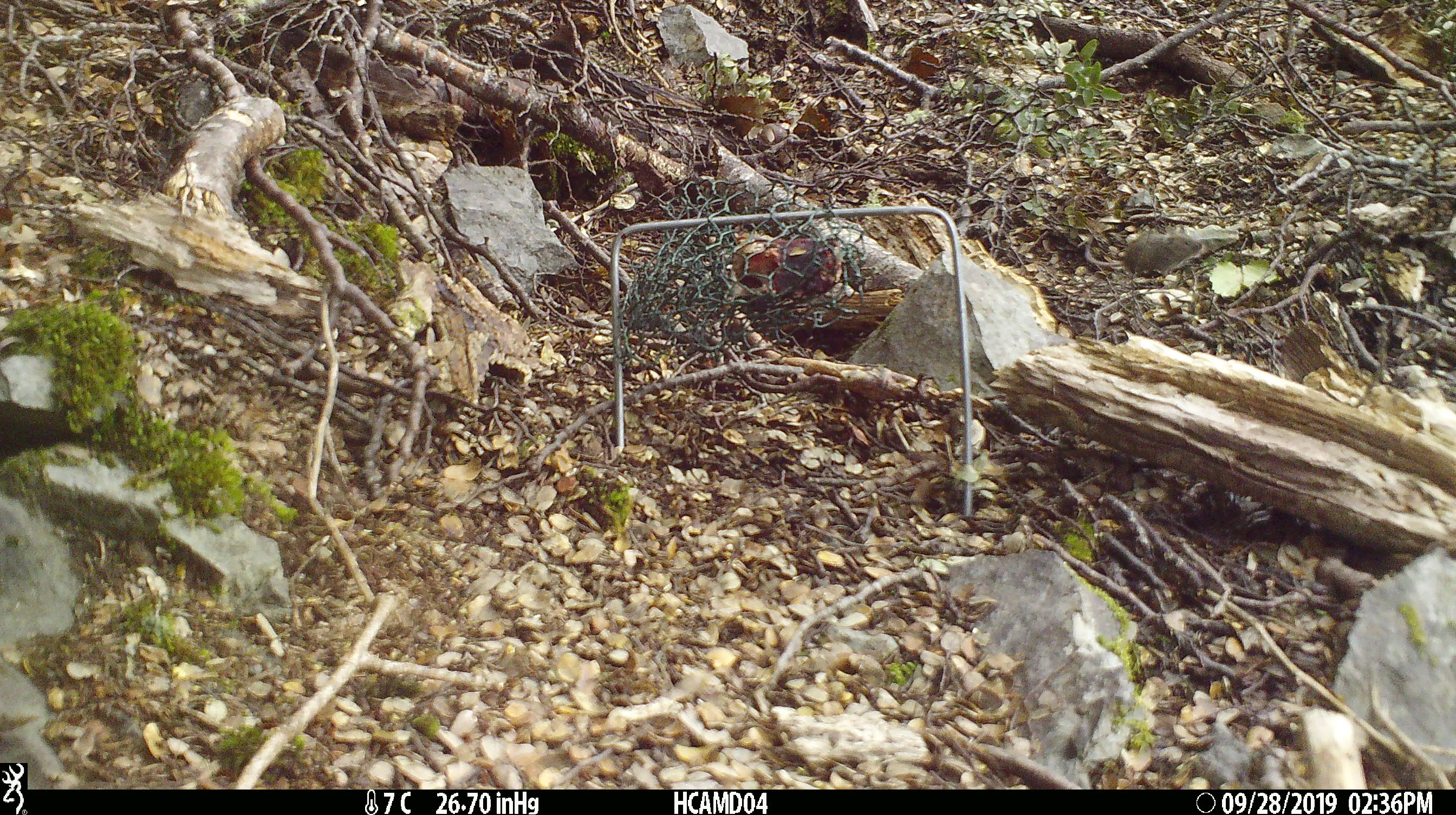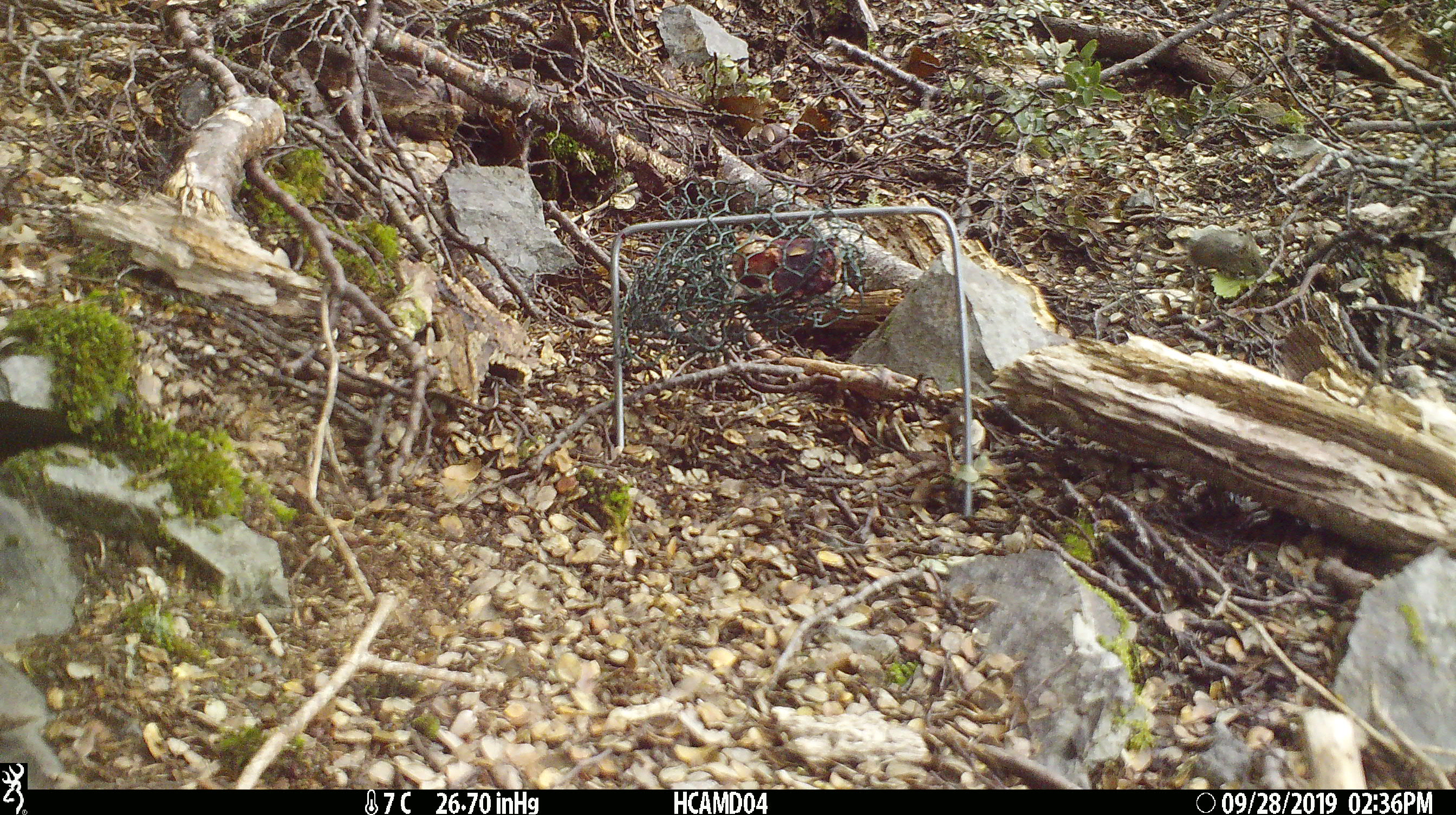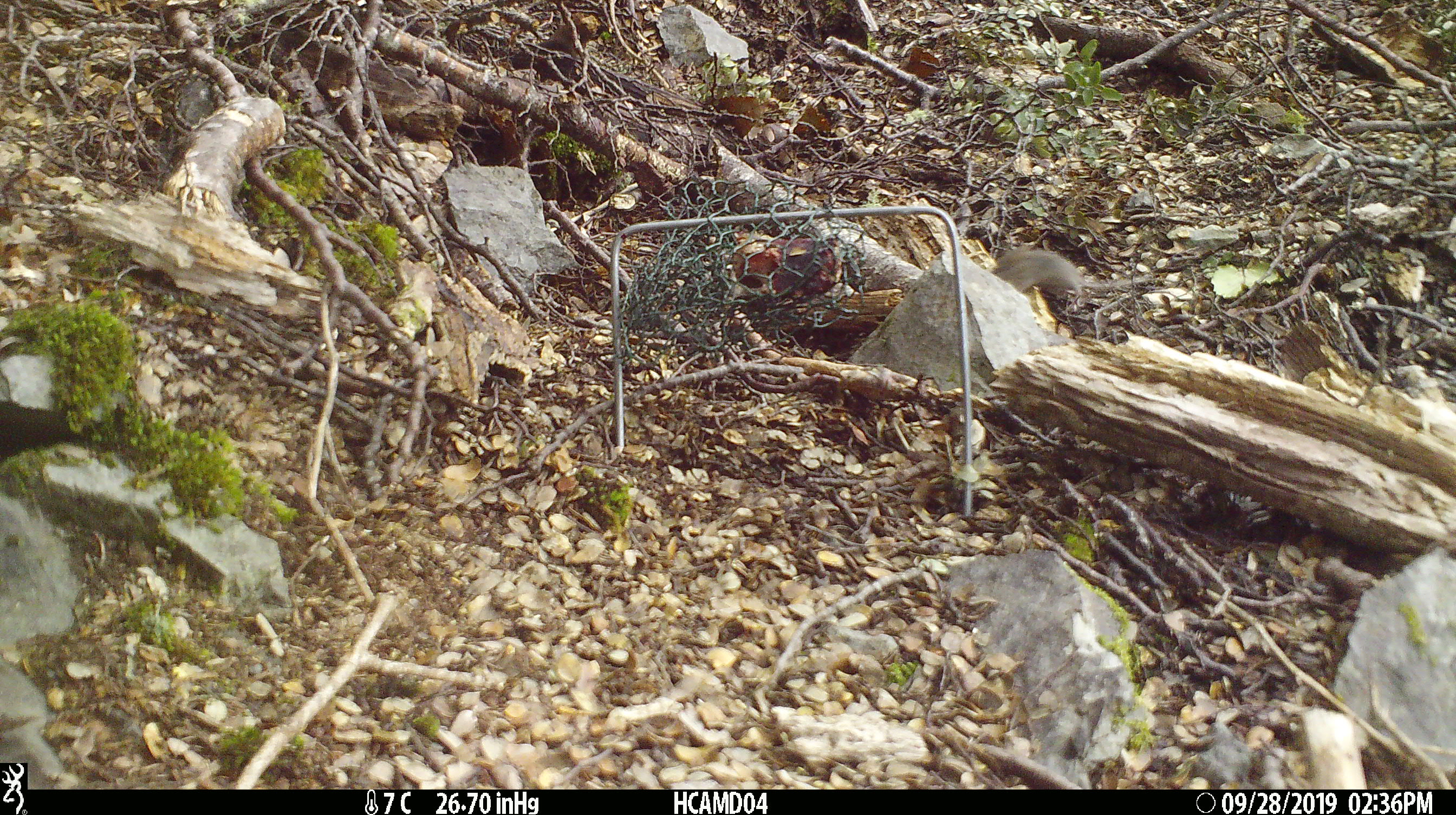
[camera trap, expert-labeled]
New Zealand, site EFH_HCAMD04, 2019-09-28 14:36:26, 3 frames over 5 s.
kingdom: Animalia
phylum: Chordata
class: Mammalia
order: Rodentia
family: Muridae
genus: Mus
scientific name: Mus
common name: mouse